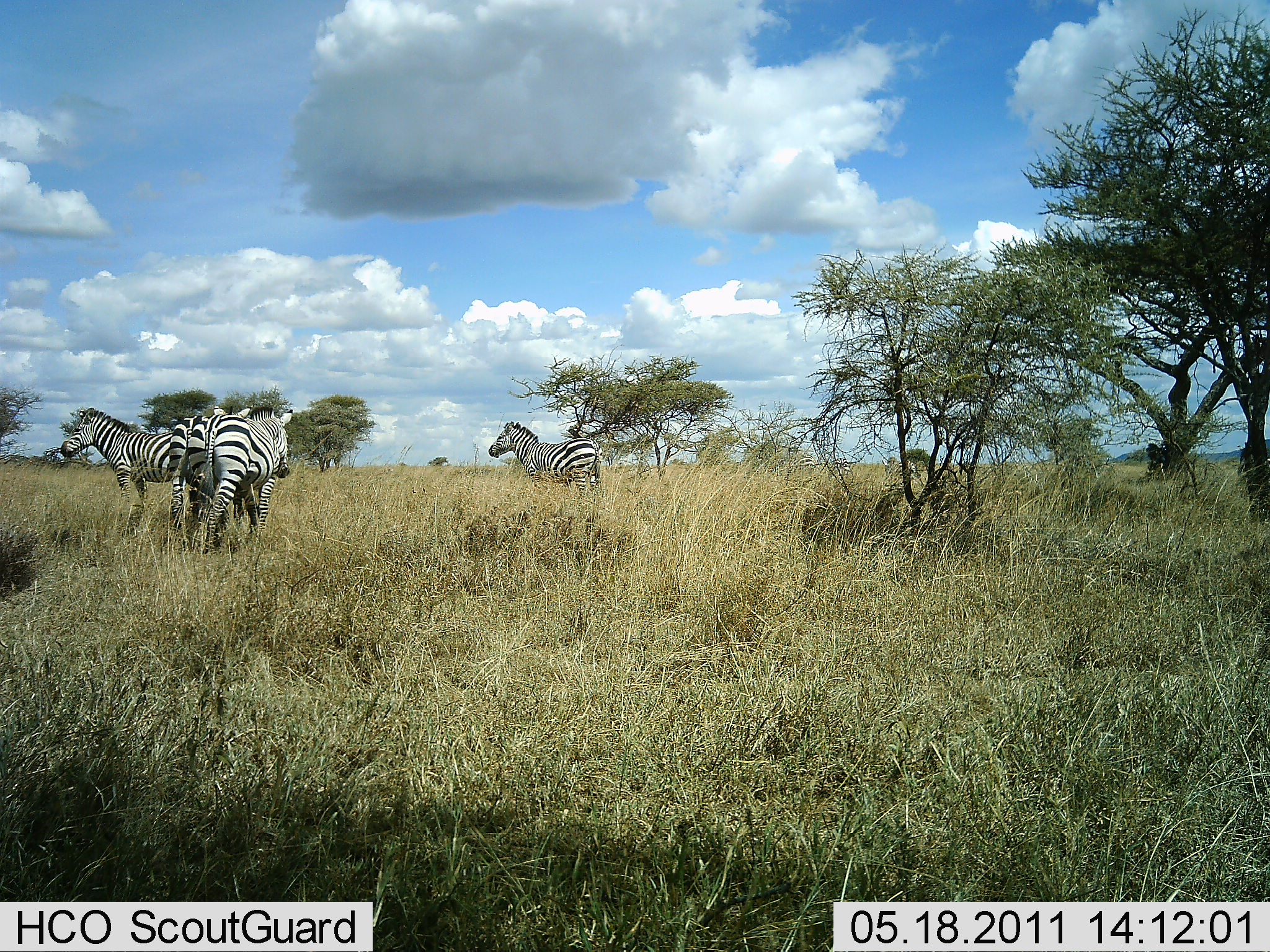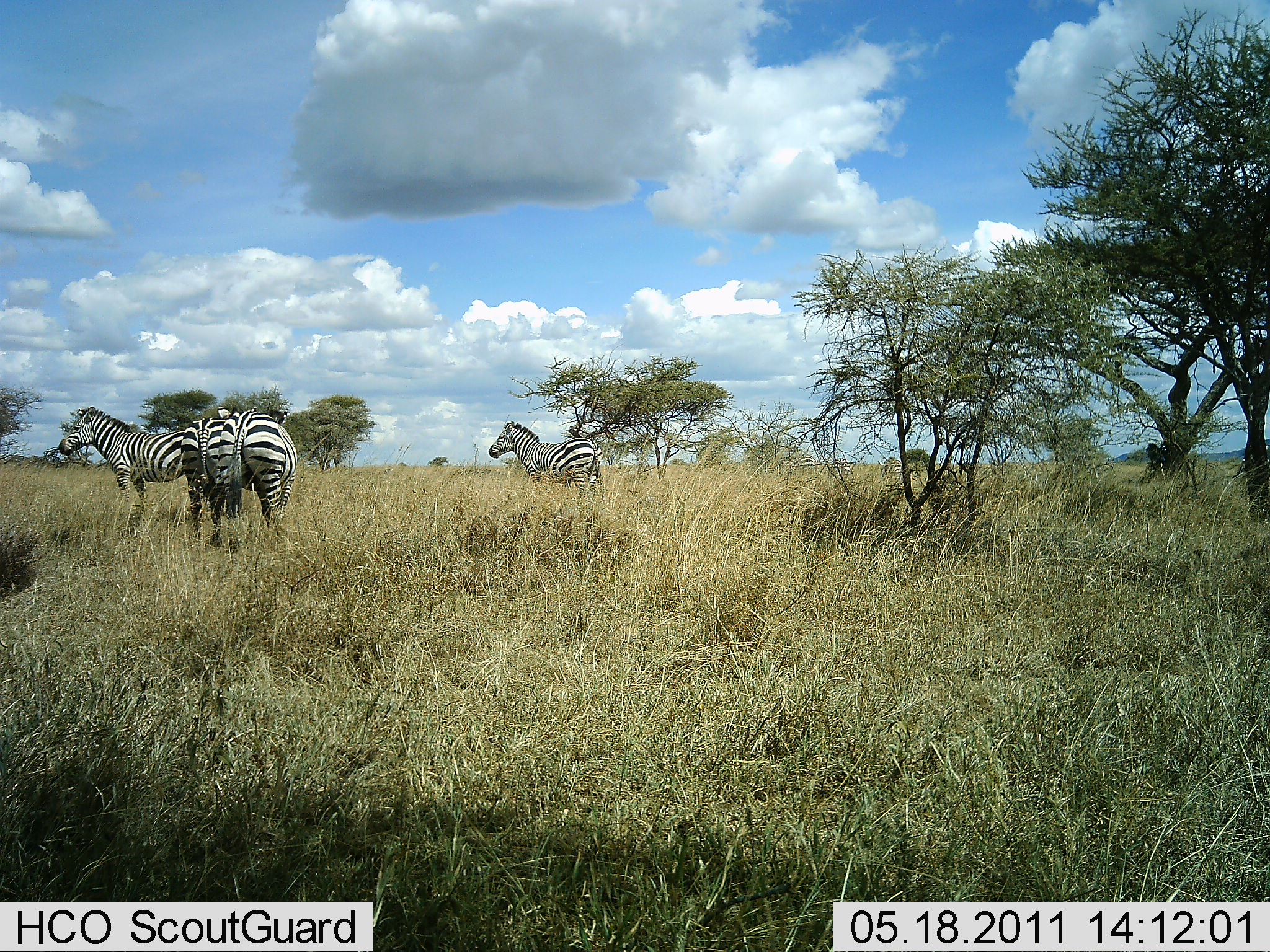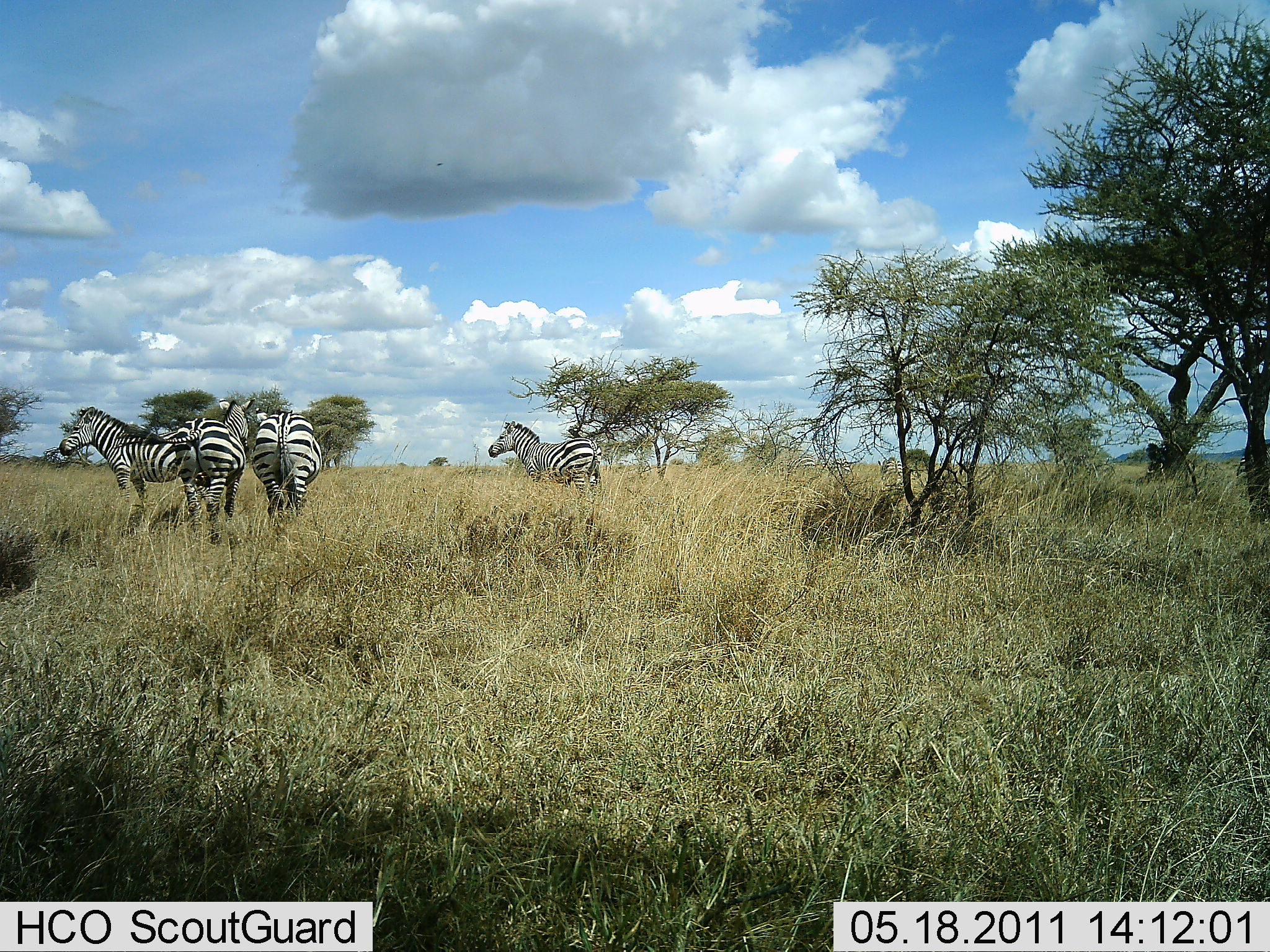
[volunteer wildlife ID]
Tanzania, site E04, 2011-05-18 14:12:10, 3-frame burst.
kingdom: Animalia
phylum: Chordata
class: Mammalia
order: Perissodactyla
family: Equidae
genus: Equus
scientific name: Equus quagga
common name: plains zebra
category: zebra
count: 4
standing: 100%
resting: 0%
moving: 55%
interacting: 27%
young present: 0%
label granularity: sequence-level